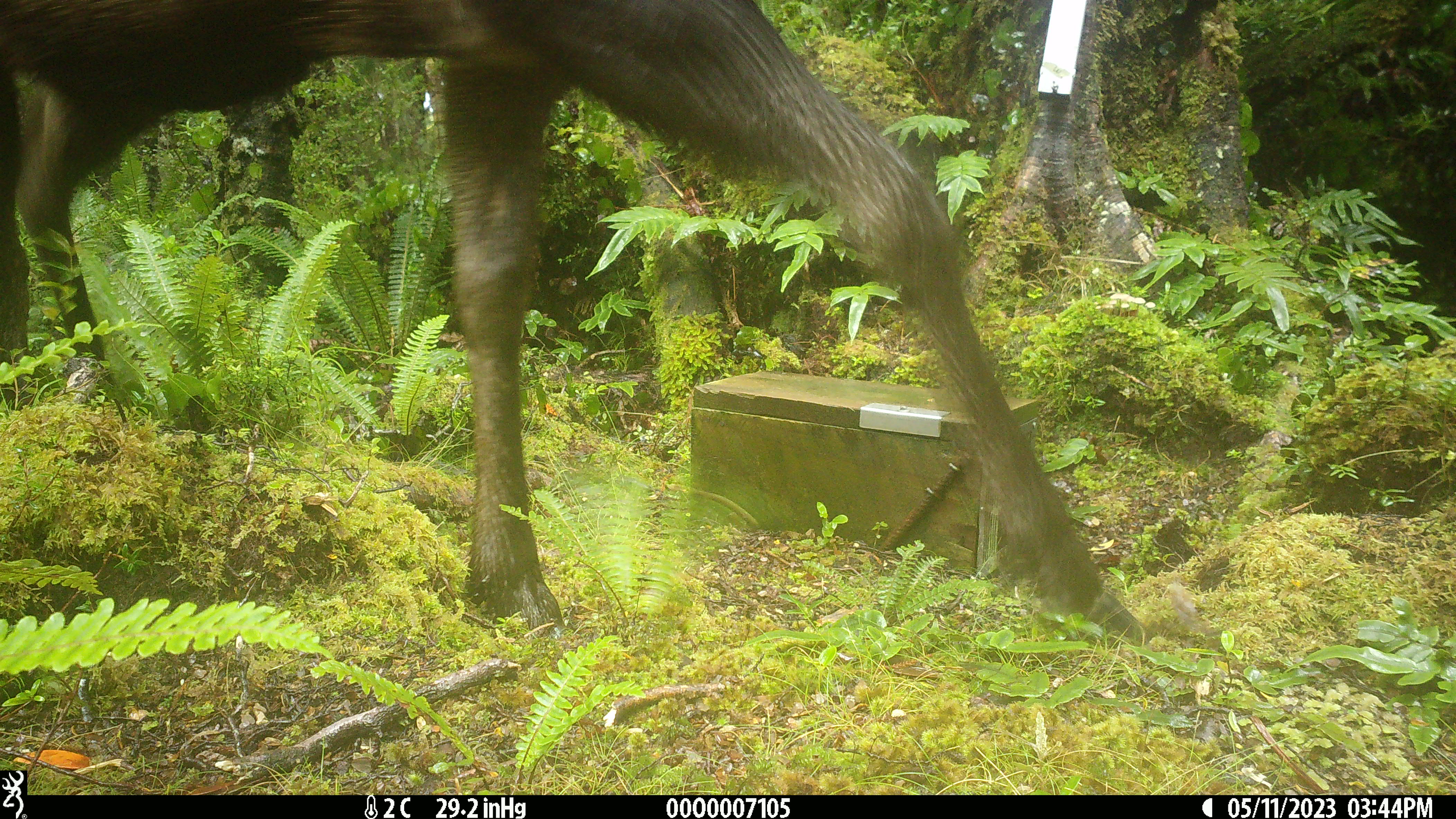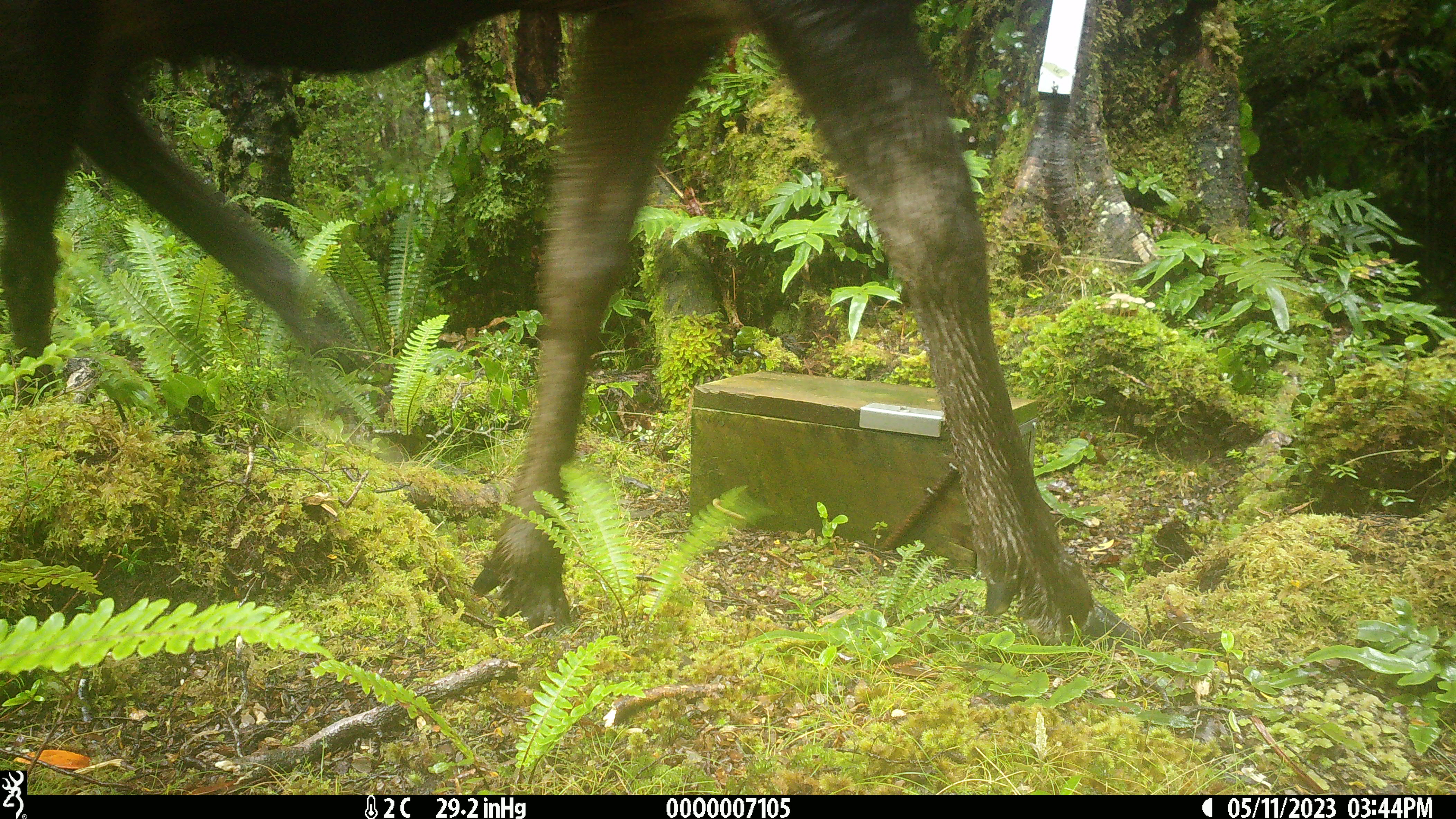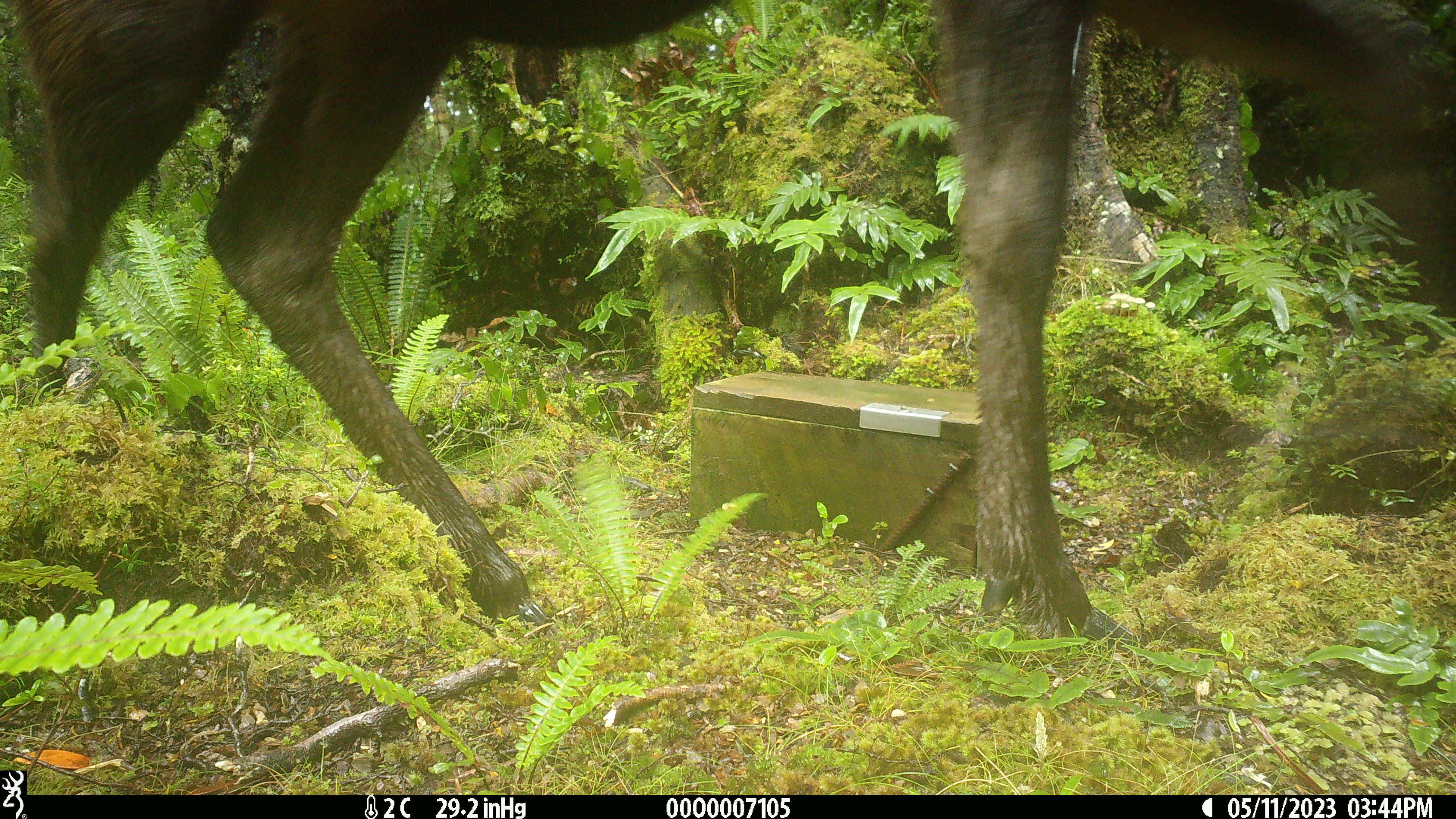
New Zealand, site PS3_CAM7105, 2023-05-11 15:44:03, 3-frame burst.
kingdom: Animalia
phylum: Chordata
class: Mammalia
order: Artiodactyla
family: Cervidae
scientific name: Cervidae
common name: deer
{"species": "deer (Cervidae)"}